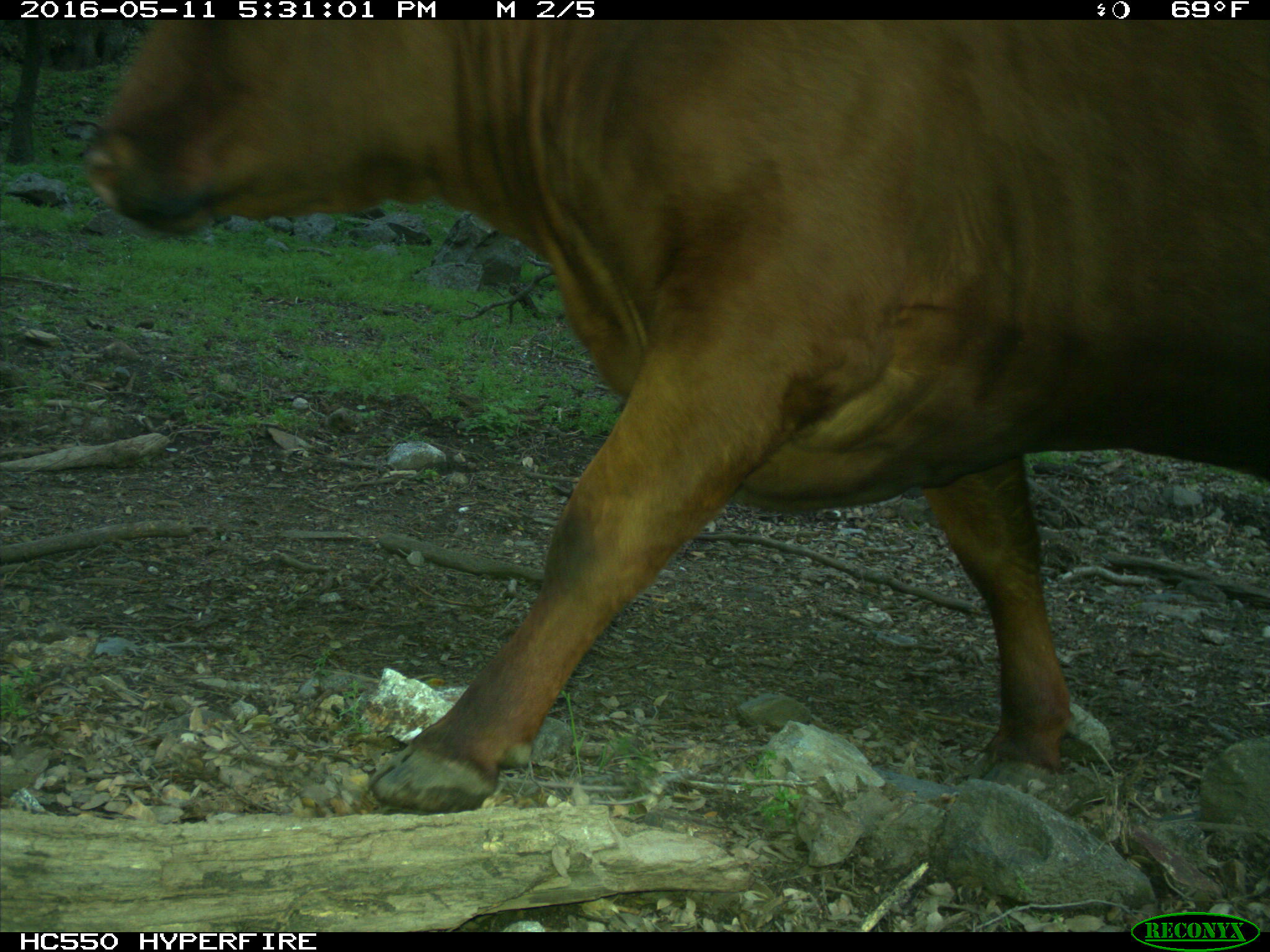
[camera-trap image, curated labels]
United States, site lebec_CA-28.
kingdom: Animalia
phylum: Chordata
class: Mammalia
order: Artiodactyla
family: Bovidae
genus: Bos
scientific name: Bos taurus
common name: domestic cow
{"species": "Bos taurus (domestic cow)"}